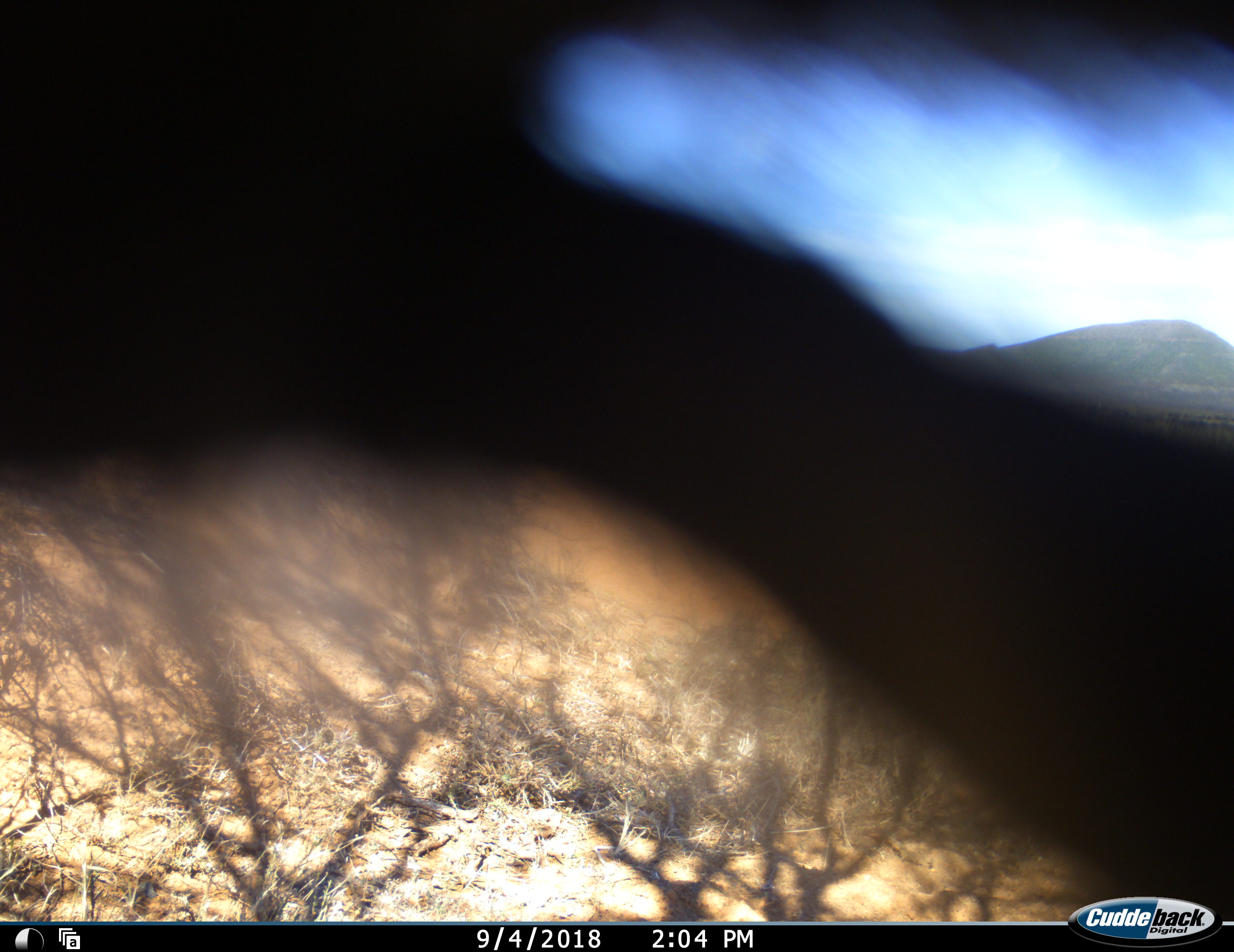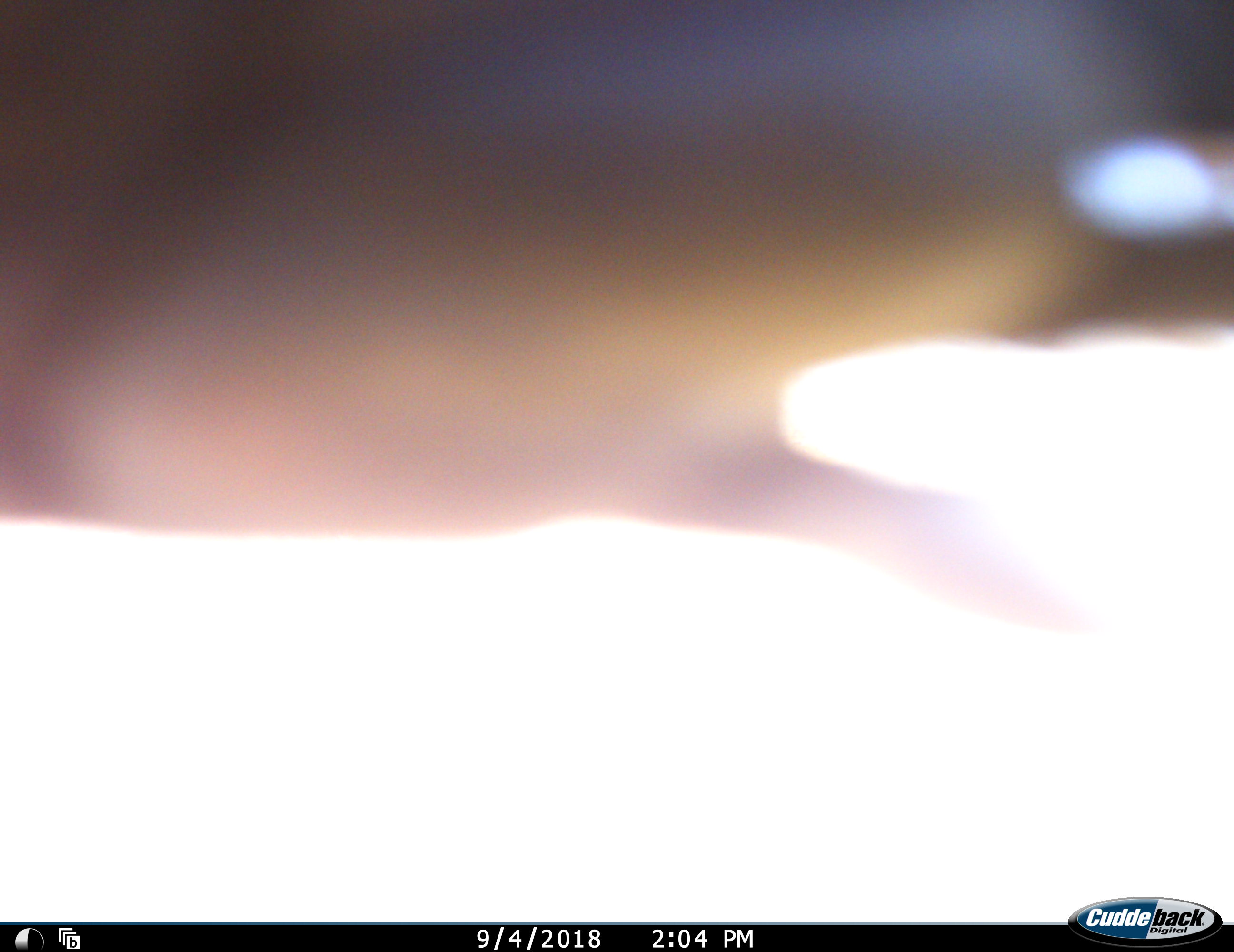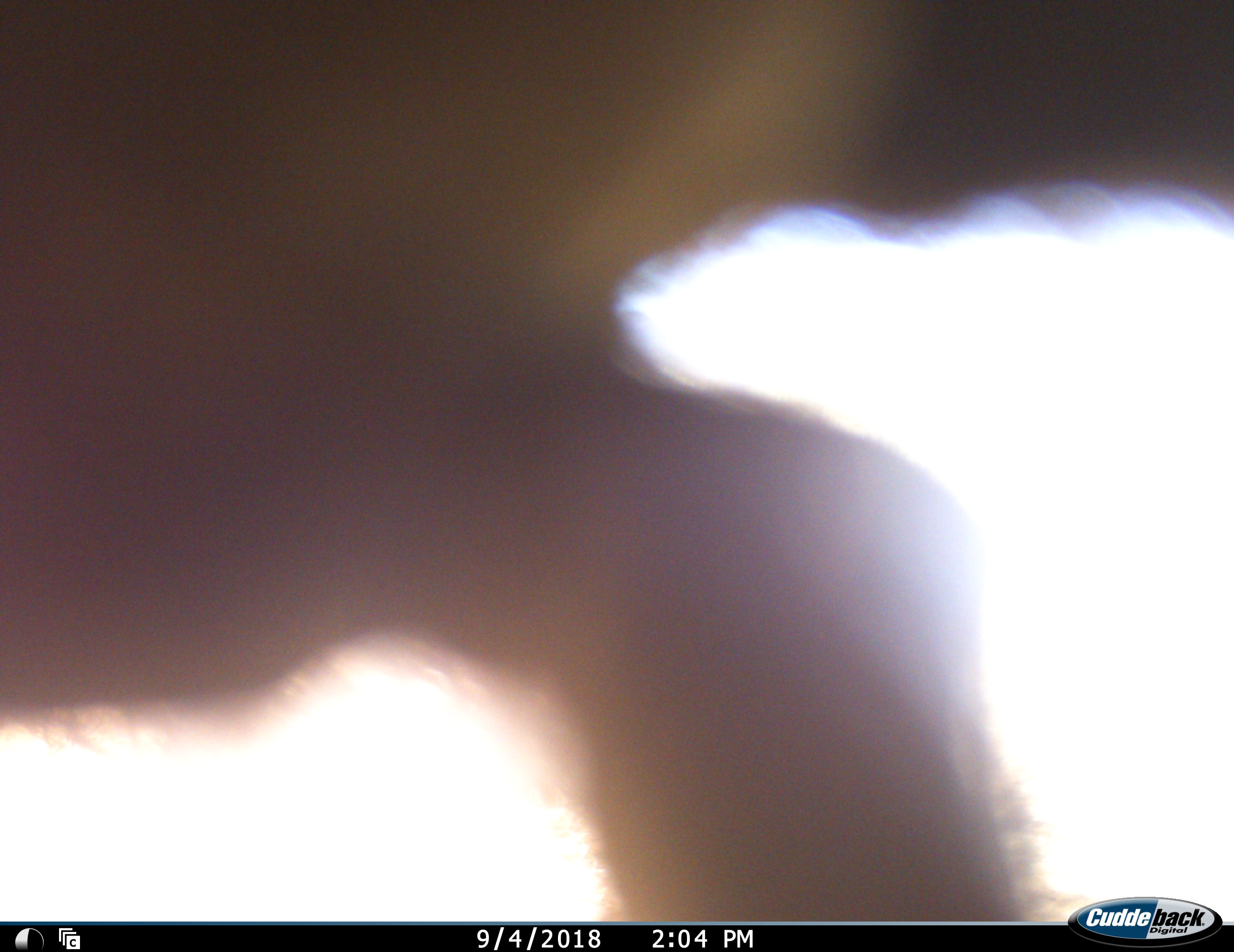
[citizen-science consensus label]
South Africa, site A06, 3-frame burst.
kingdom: Animalia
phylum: Chordata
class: Mammalia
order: Primates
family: Cercopithecidae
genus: Chlorocebus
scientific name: Chlorocebus pygerythrus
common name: vervet monkey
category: monkeyvervet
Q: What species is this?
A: Monkeyvervet (vervet monkey) (Chlorocebus pygerythrus).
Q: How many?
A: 1.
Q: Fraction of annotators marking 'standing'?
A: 0%.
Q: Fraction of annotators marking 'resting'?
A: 0%.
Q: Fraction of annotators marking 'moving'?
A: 50%.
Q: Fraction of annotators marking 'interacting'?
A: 50%.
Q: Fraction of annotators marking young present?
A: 0%.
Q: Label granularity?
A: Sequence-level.